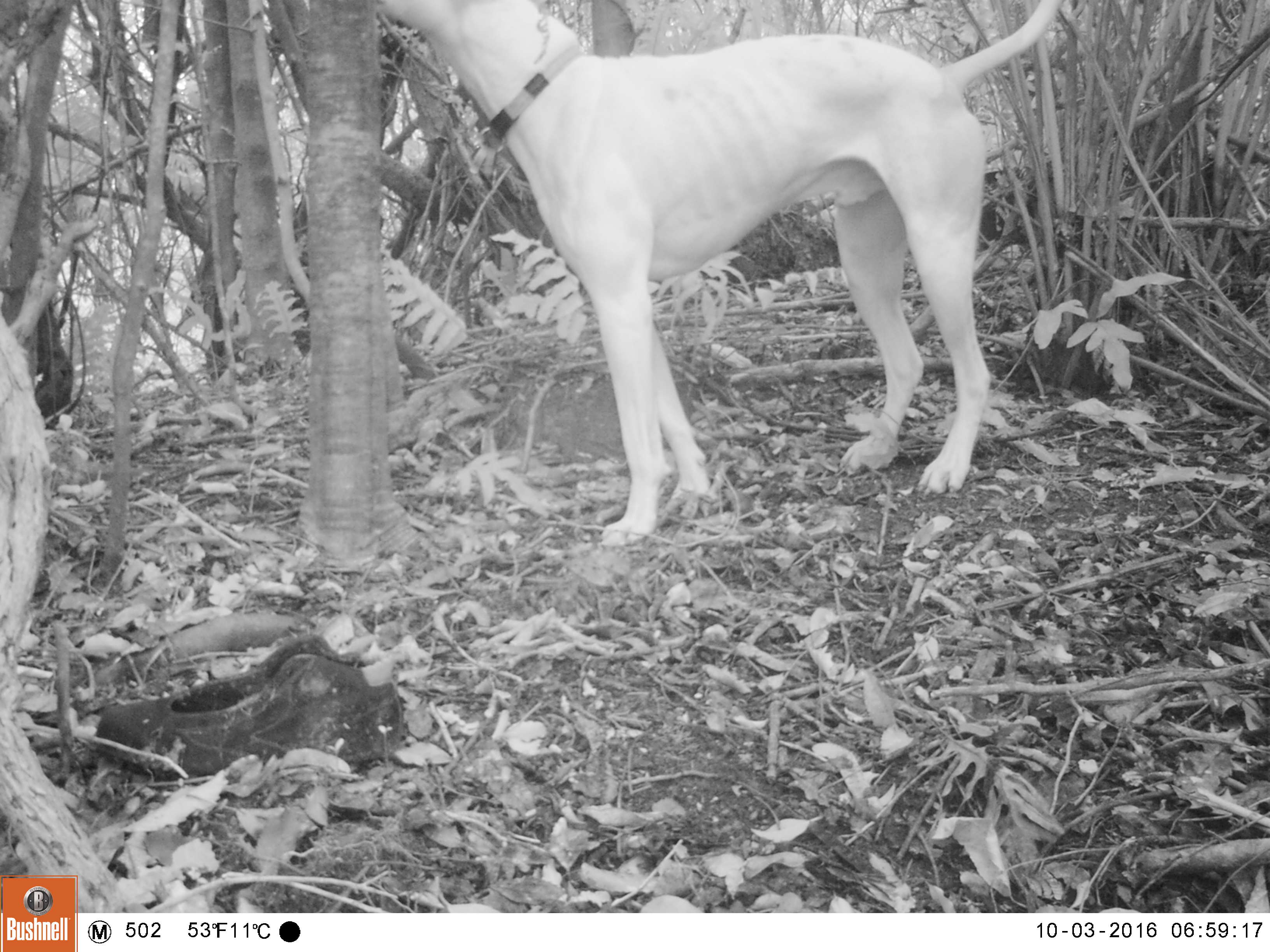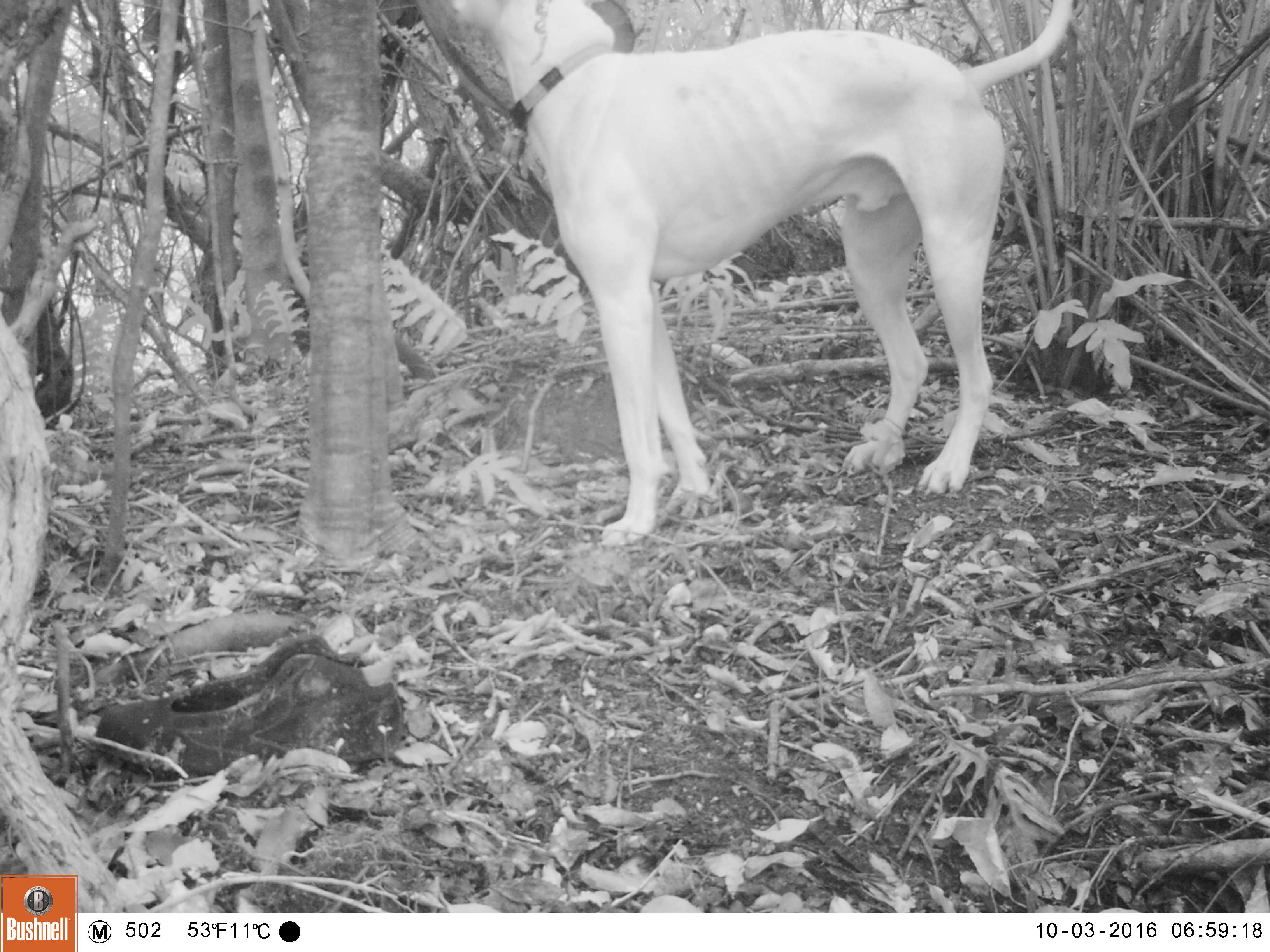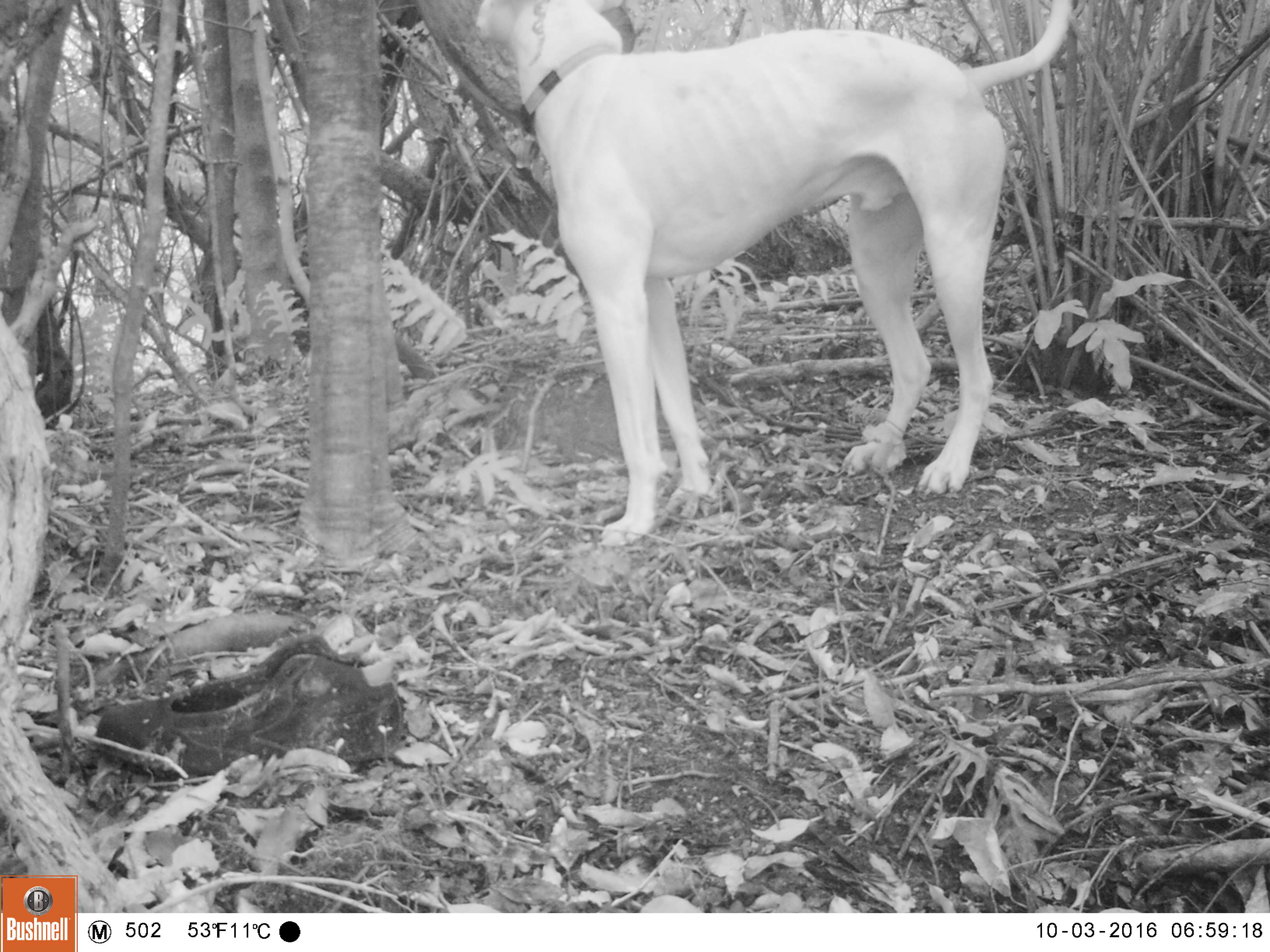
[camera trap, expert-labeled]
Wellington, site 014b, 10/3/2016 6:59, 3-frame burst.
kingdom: Animalia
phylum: Chordata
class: Mammalia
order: Carnivora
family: Canidae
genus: Canis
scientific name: Canis familiaris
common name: dog